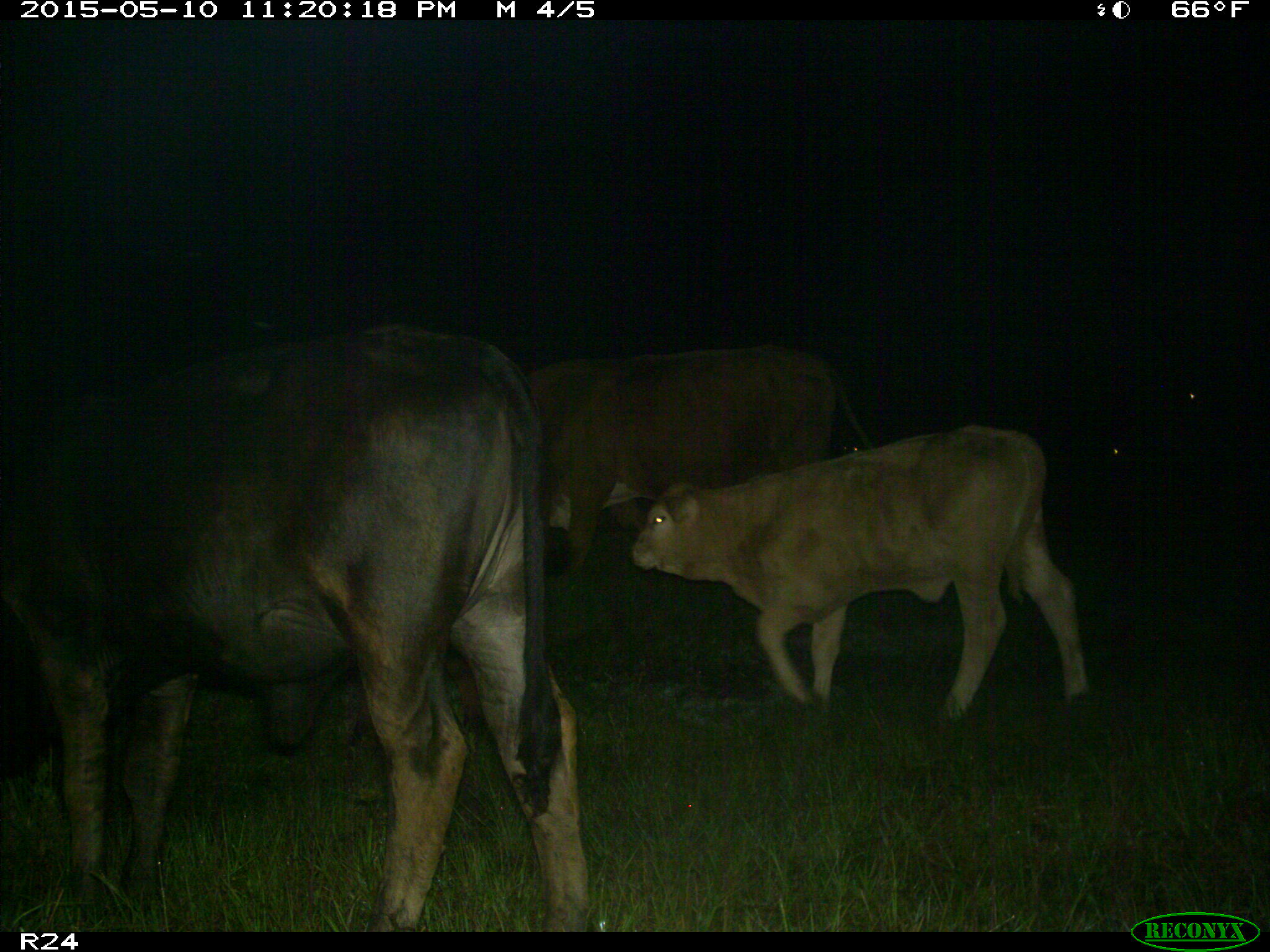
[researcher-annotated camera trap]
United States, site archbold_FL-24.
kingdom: Animalia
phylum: Chordata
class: Mammalia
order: Artiodactyla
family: Bovidae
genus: Bos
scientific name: Bos taurus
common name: domestic cow